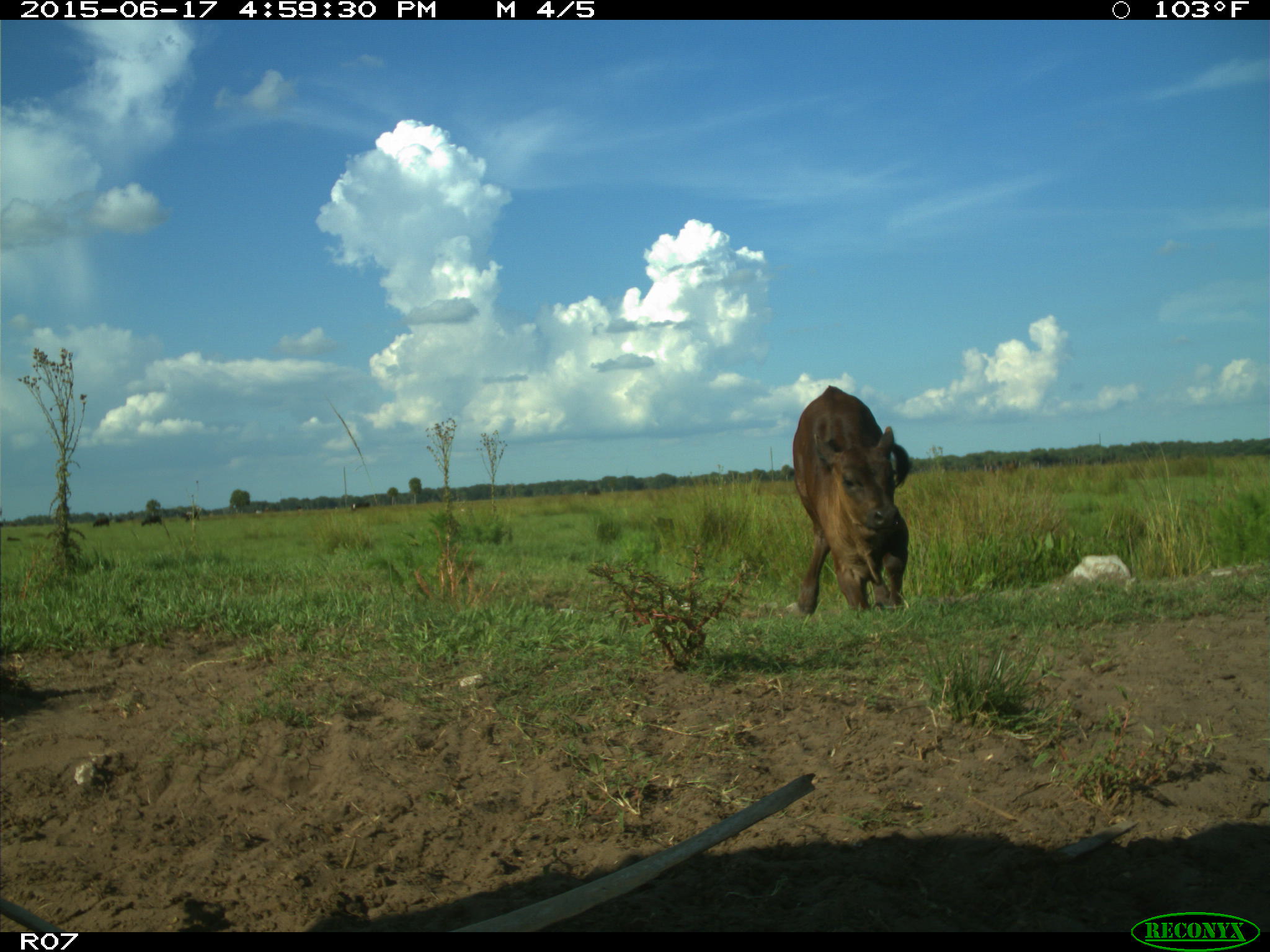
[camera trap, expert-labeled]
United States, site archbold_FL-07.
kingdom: Animalia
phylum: Chordata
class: Mammalia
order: Artiodactyla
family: Bovidae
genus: Bos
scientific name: Bos taurus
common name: domestic cow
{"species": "Bos taurus (domestic cow)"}